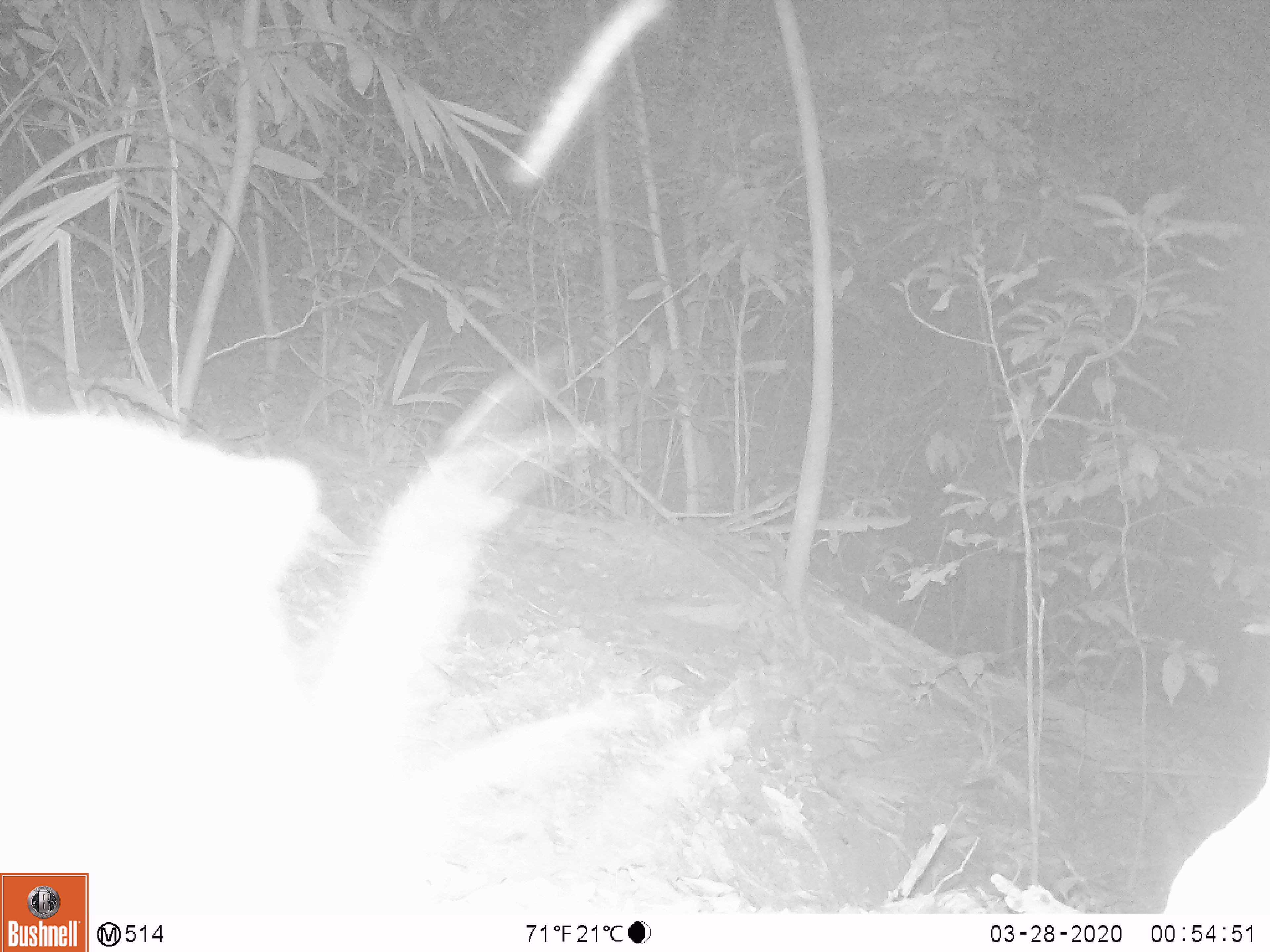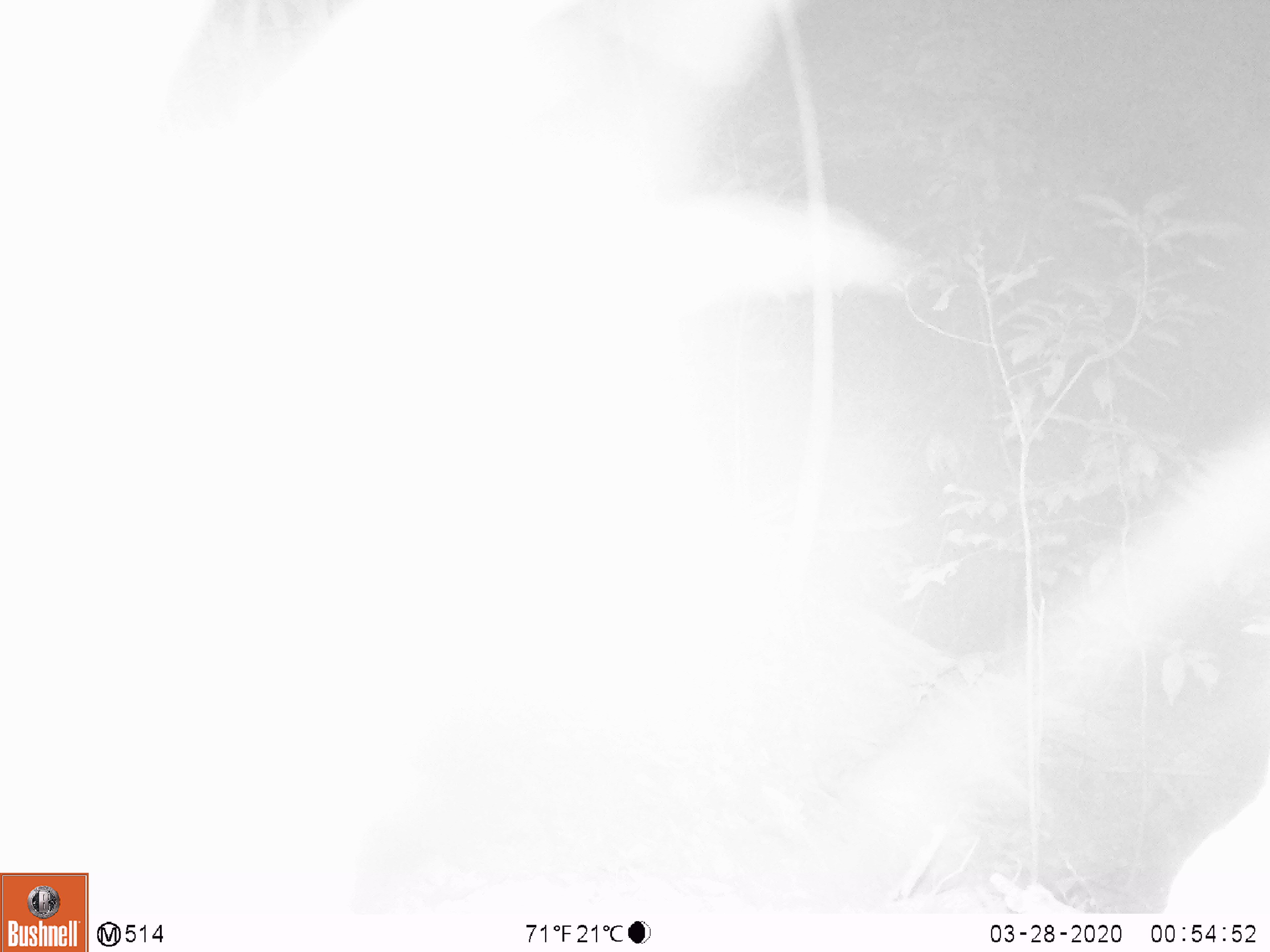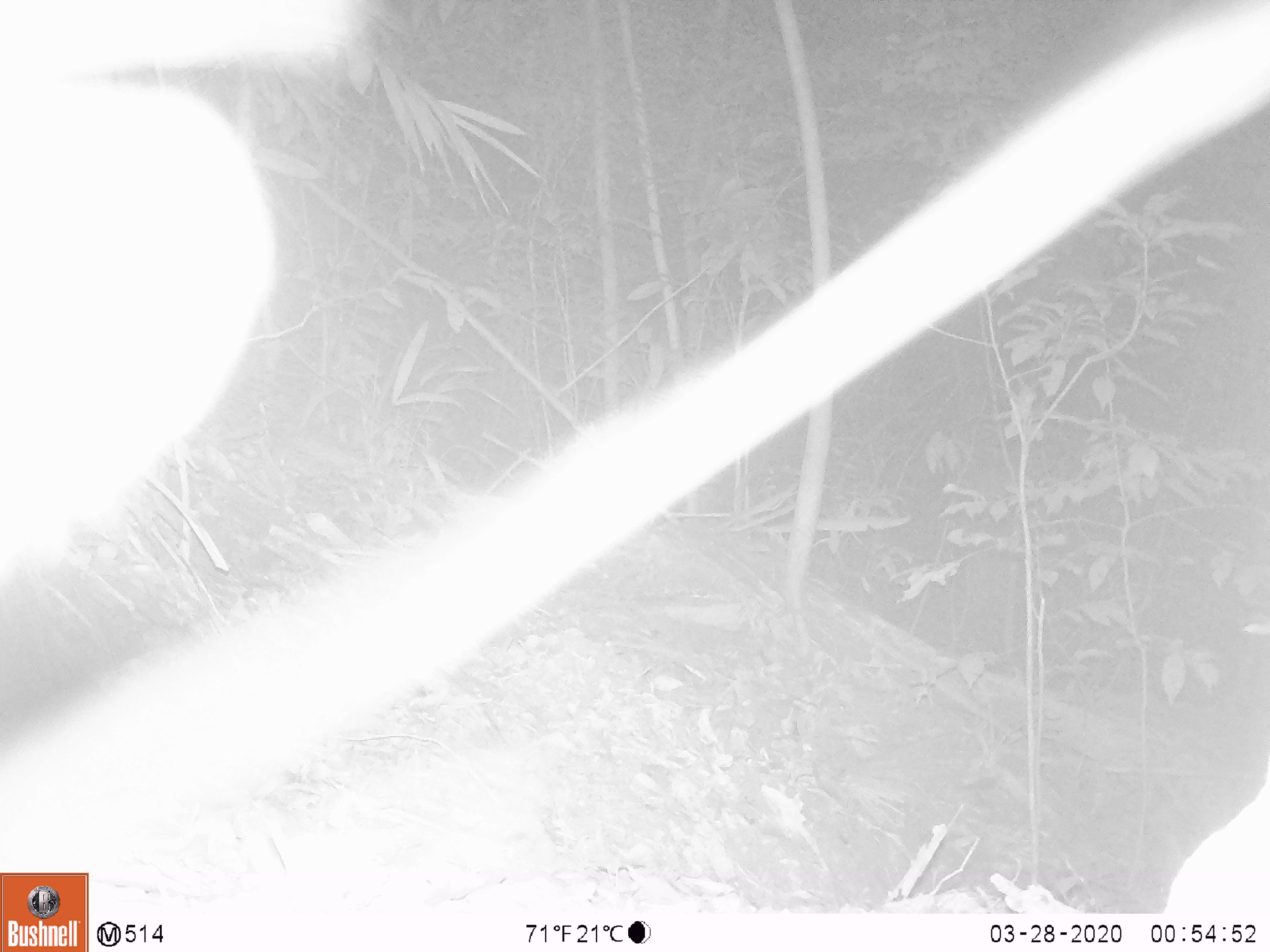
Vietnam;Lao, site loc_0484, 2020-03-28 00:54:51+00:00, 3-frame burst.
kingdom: Animalia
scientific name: Animalia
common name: animal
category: unidentified animal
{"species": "unidentified animal (animal) (Animalia)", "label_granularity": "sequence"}